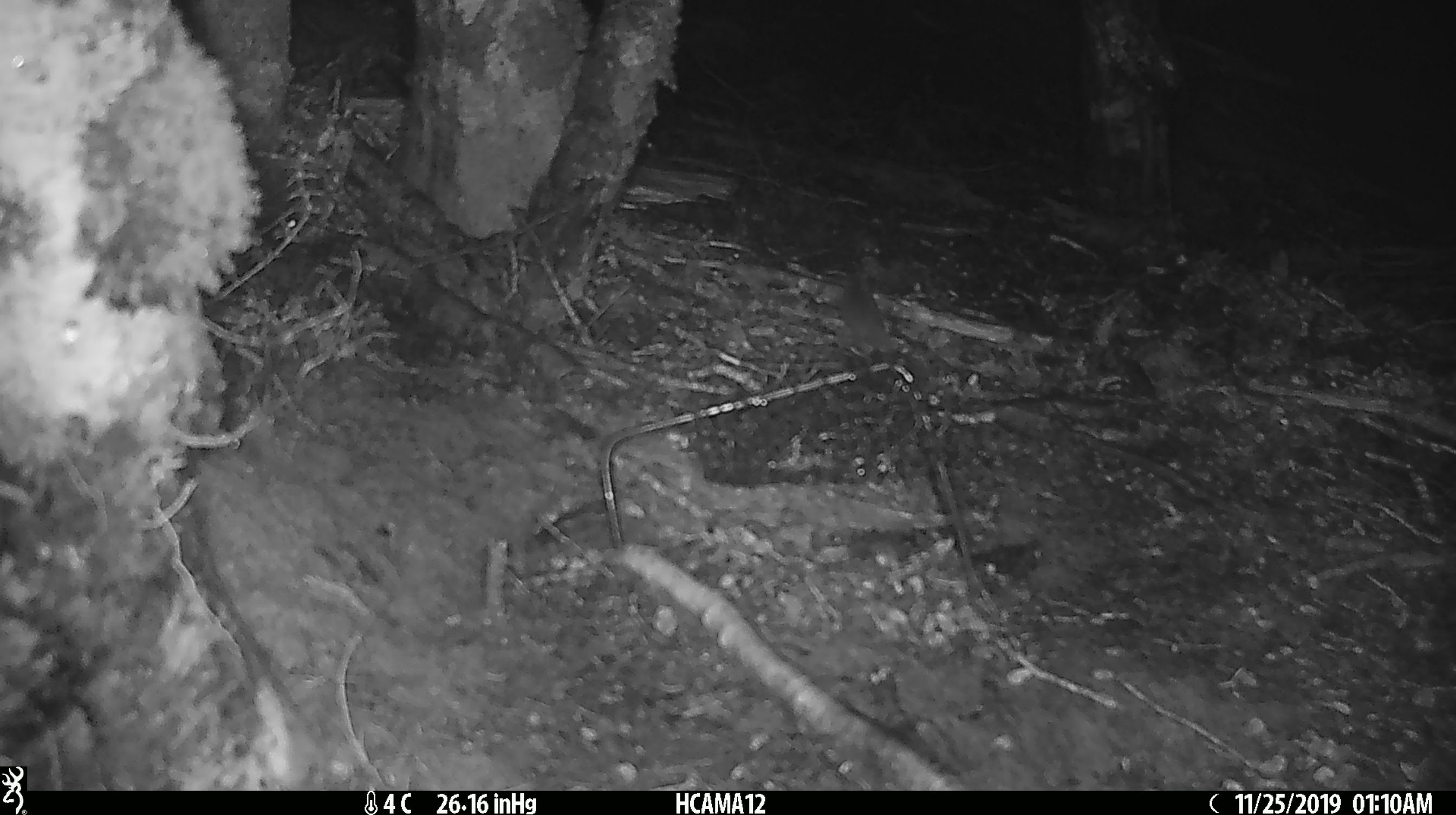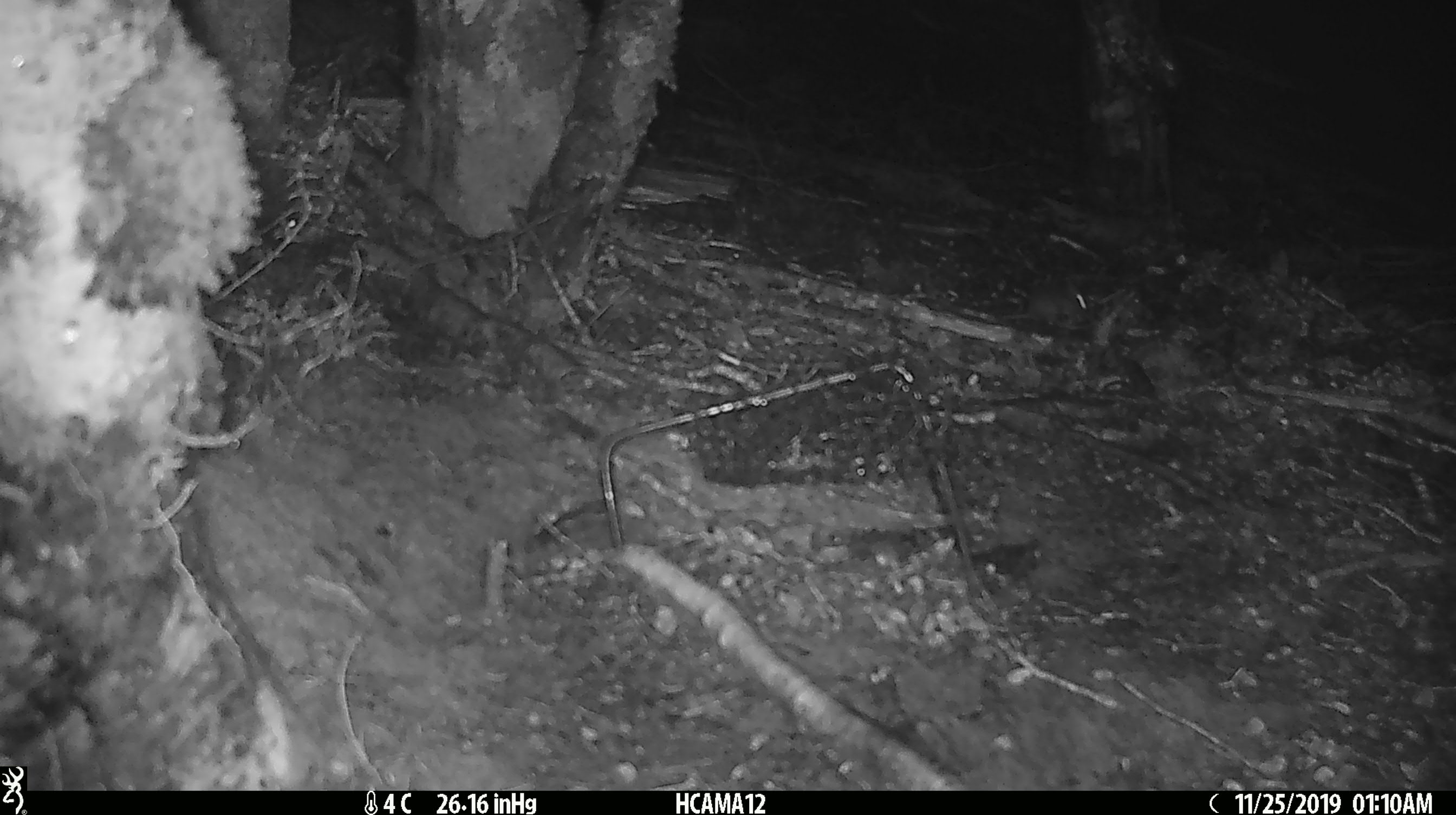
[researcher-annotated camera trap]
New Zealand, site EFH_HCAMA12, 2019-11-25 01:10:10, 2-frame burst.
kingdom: Animalia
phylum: Chordata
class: Mammalia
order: Rodentia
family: Muridae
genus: Mus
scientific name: Mus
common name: mouse